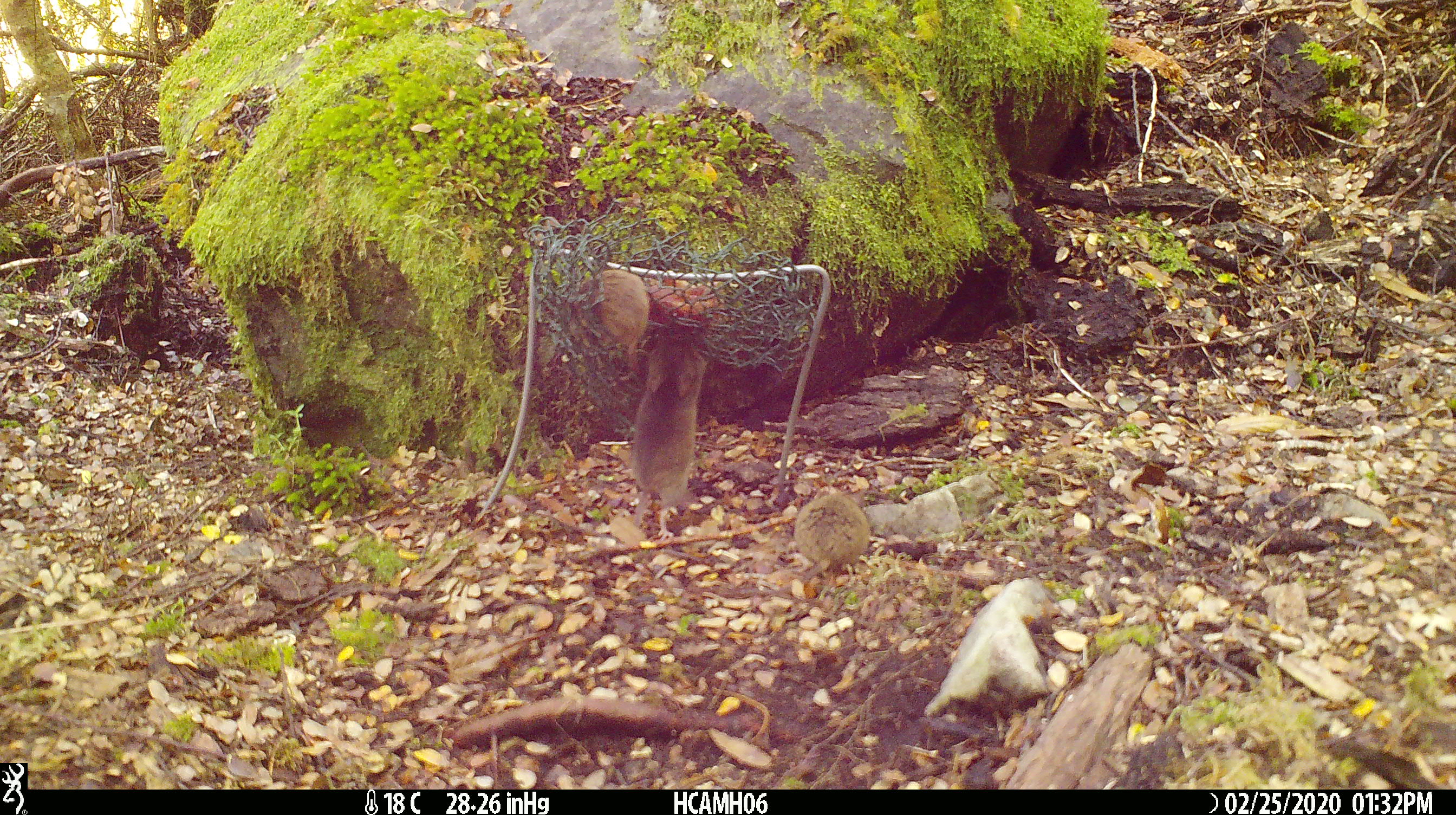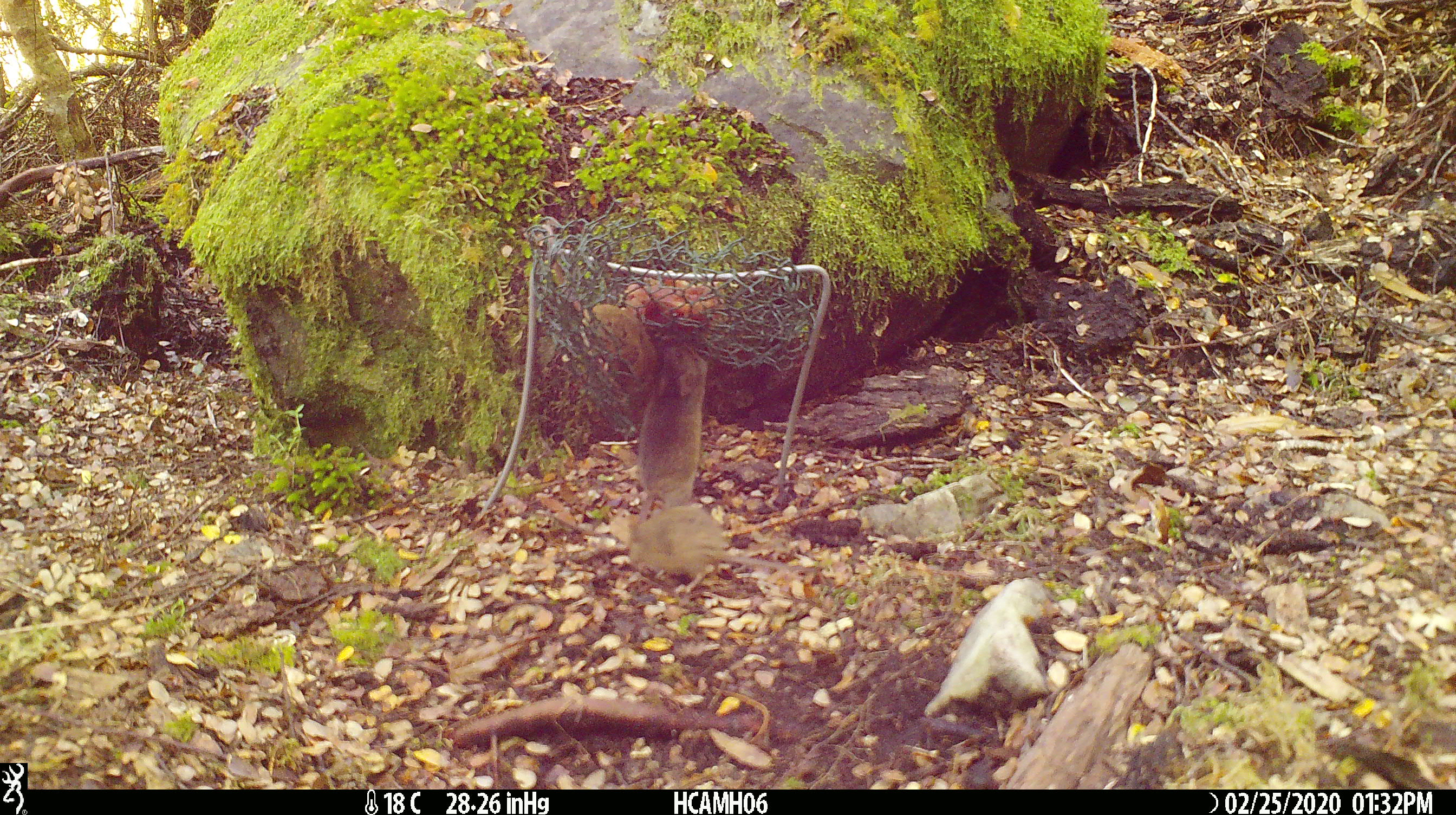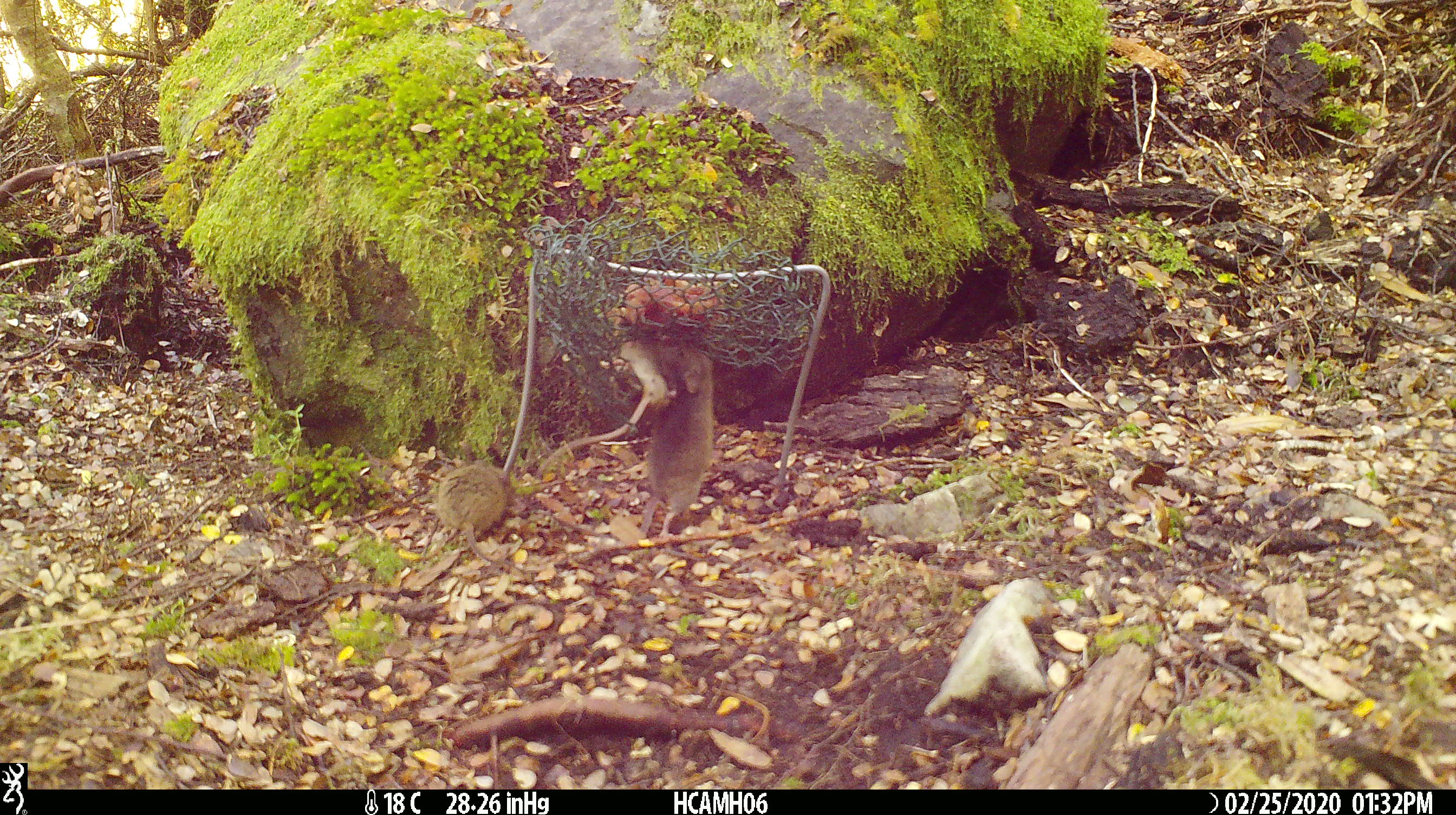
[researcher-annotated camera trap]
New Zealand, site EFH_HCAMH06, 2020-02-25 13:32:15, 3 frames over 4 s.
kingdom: Animalia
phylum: Chordata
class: Mammalia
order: Rodentia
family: Muridae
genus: Mus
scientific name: Mus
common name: mouse